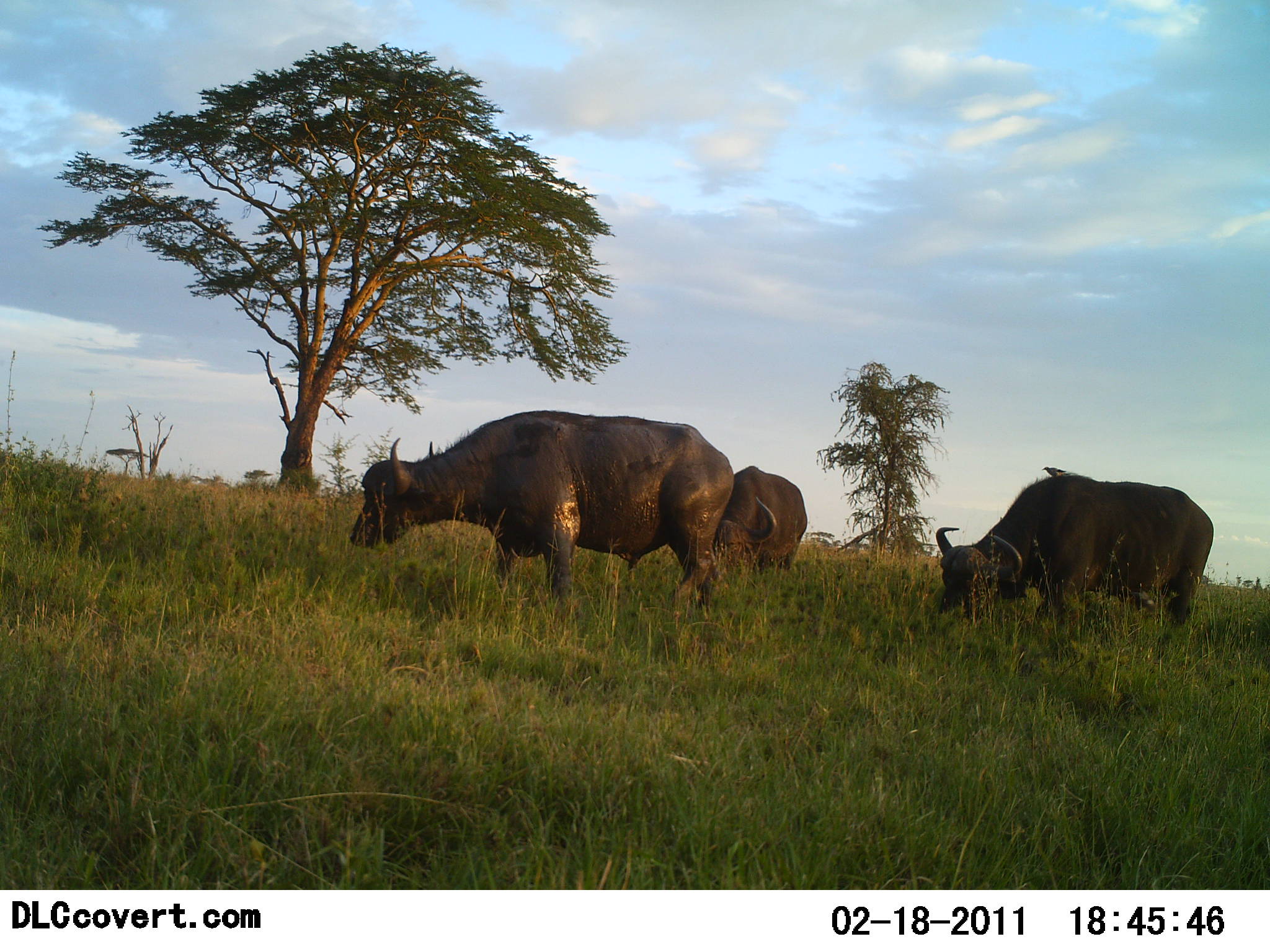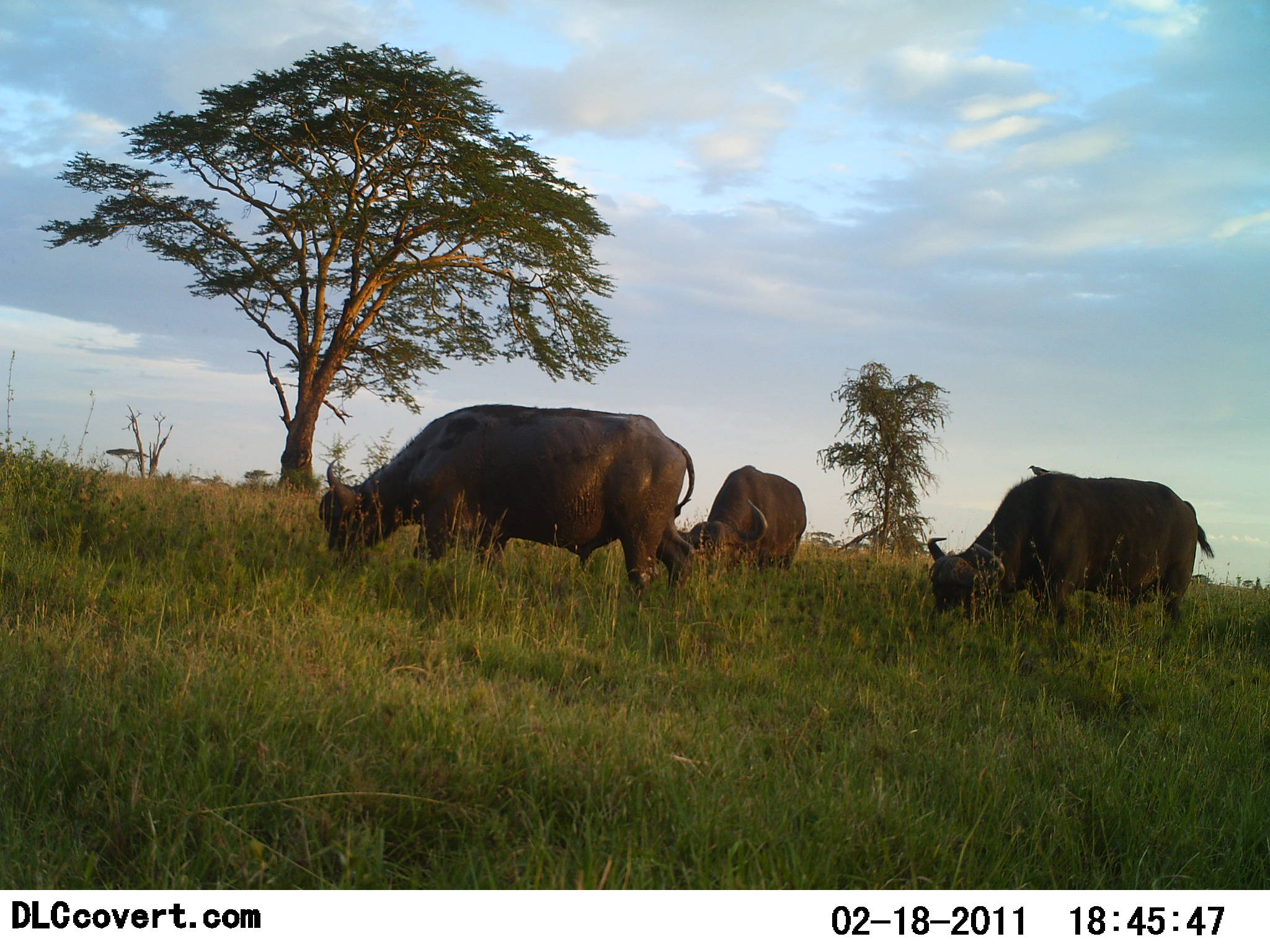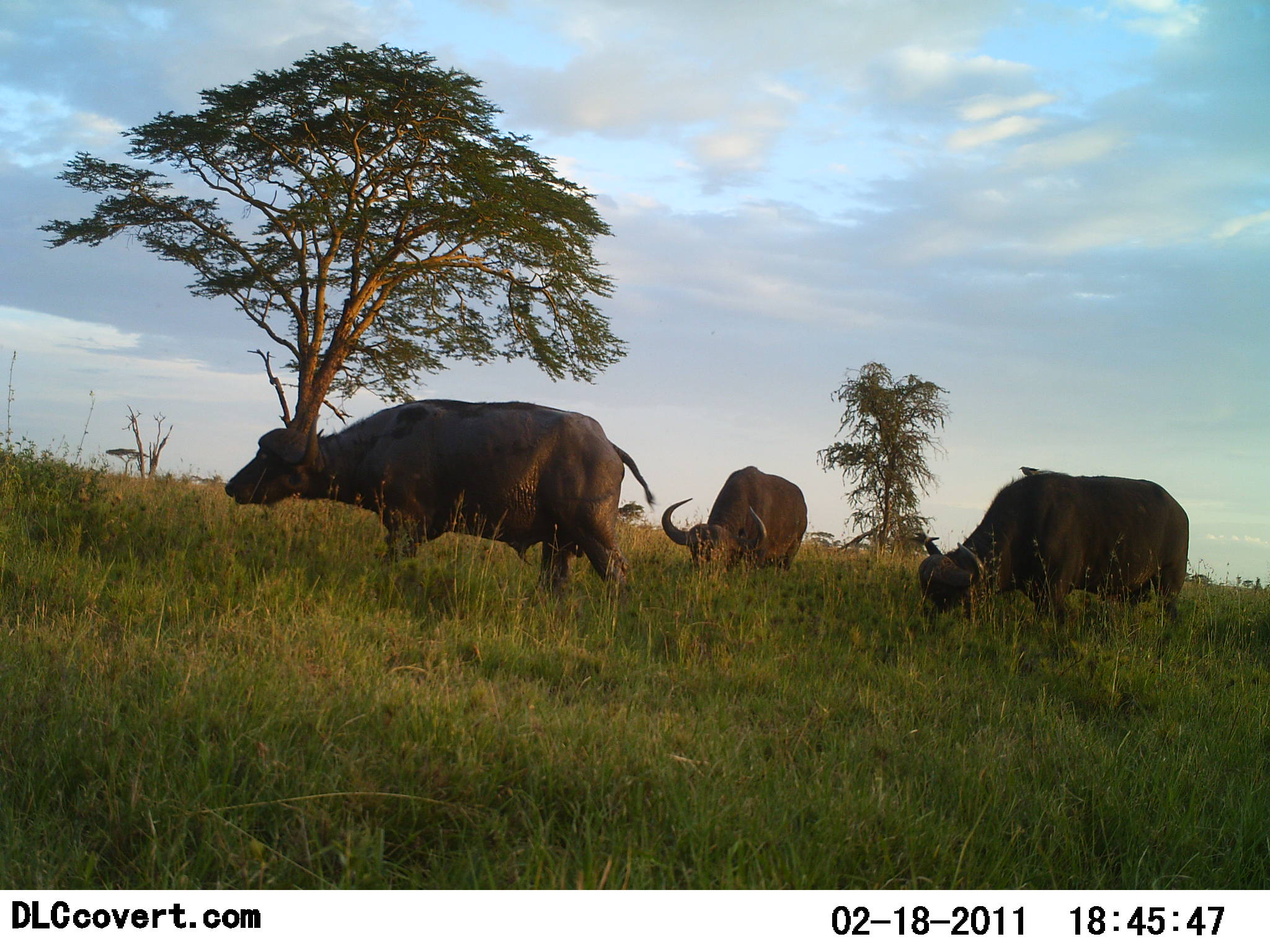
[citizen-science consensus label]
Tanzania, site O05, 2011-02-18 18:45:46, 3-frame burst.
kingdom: Animalia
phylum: Chordata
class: Mammalia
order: Artiodactyla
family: Bovidae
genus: Syncerus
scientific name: Syncerus caffer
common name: cape buffalo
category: buffalo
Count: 3.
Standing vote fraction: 29%.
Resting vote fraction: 0%.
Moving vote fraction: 36%.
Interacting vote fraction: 0%.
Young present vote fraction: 0%.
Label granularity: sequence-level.